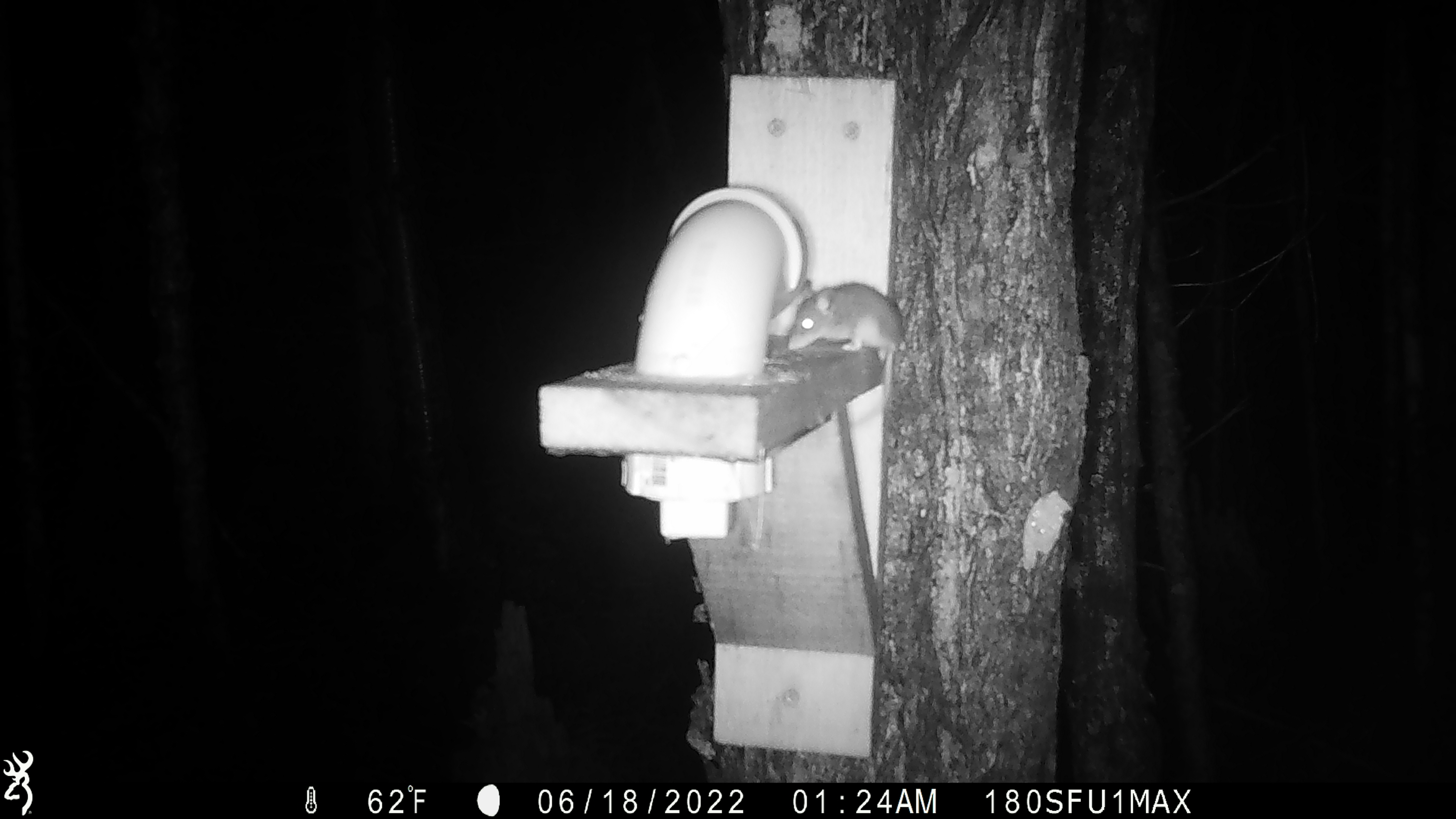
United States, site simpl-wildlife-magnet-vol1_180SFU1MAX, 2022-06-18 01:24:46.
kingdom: Animalia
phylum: Chordata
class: Mammalia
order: Rodentia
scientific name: Rodentia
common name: mouse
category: mouse sp.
Mouse sp. (mouse) (Rodentia).